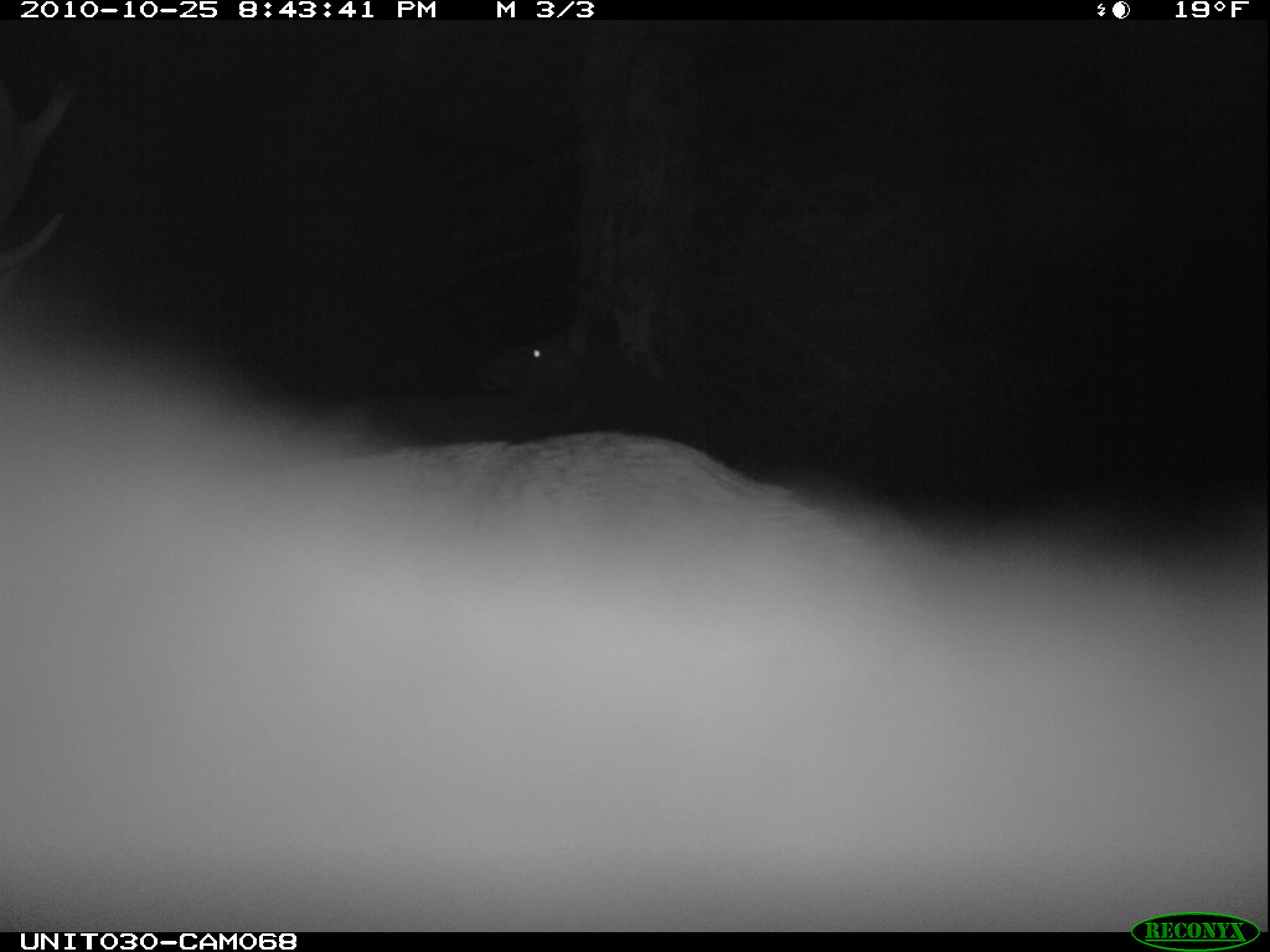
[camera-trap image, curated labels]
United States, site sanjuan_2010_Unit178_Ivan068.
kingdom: Animalia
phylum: Chordata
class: Mammalia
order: Artiodactyla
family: Cervidae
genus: Cervus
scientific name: Cervus elaphus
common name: red deer